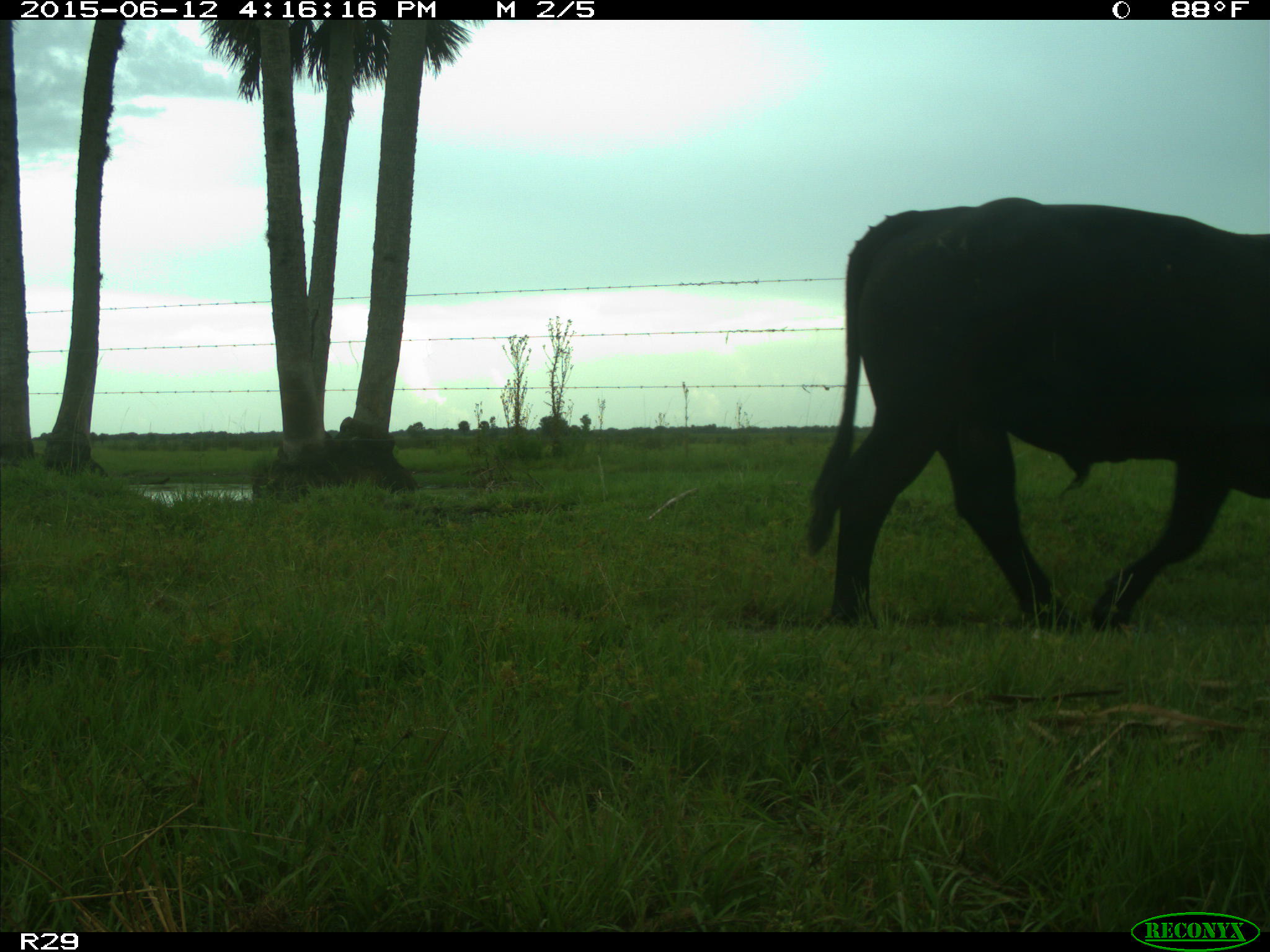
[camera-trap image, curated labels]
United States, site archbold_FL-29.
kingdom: Animalia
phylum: Chordata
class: Mammalia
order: Artiodactyla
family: Bovidae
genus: Bos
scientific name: Bos taurus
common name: domestic cow